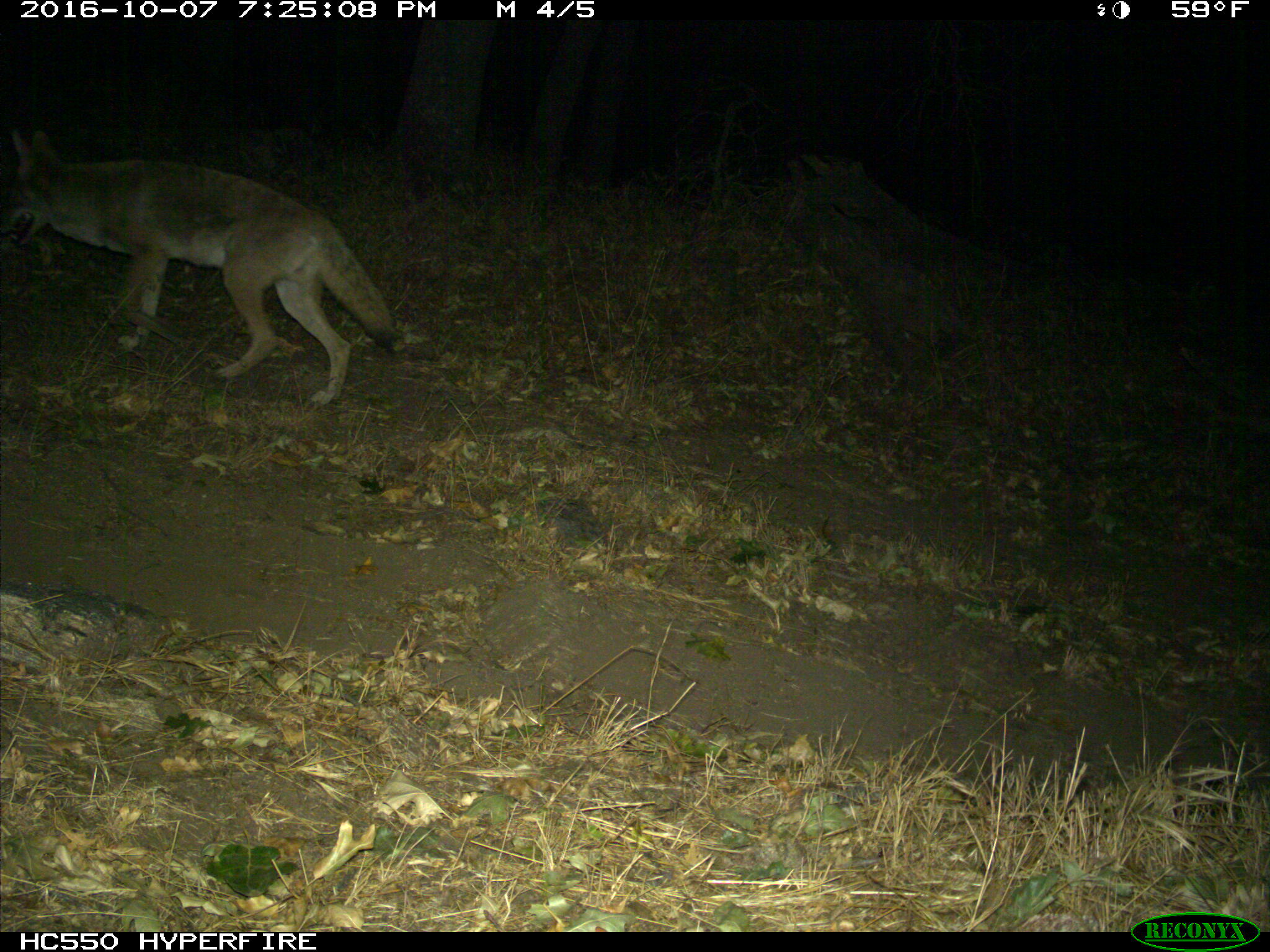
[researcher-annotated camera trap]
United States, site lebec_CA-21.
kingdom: Animalia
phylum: Chordata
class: Mammalia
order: Carnivora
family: Canidae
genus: Canis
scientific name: Canis latrans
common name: coyote